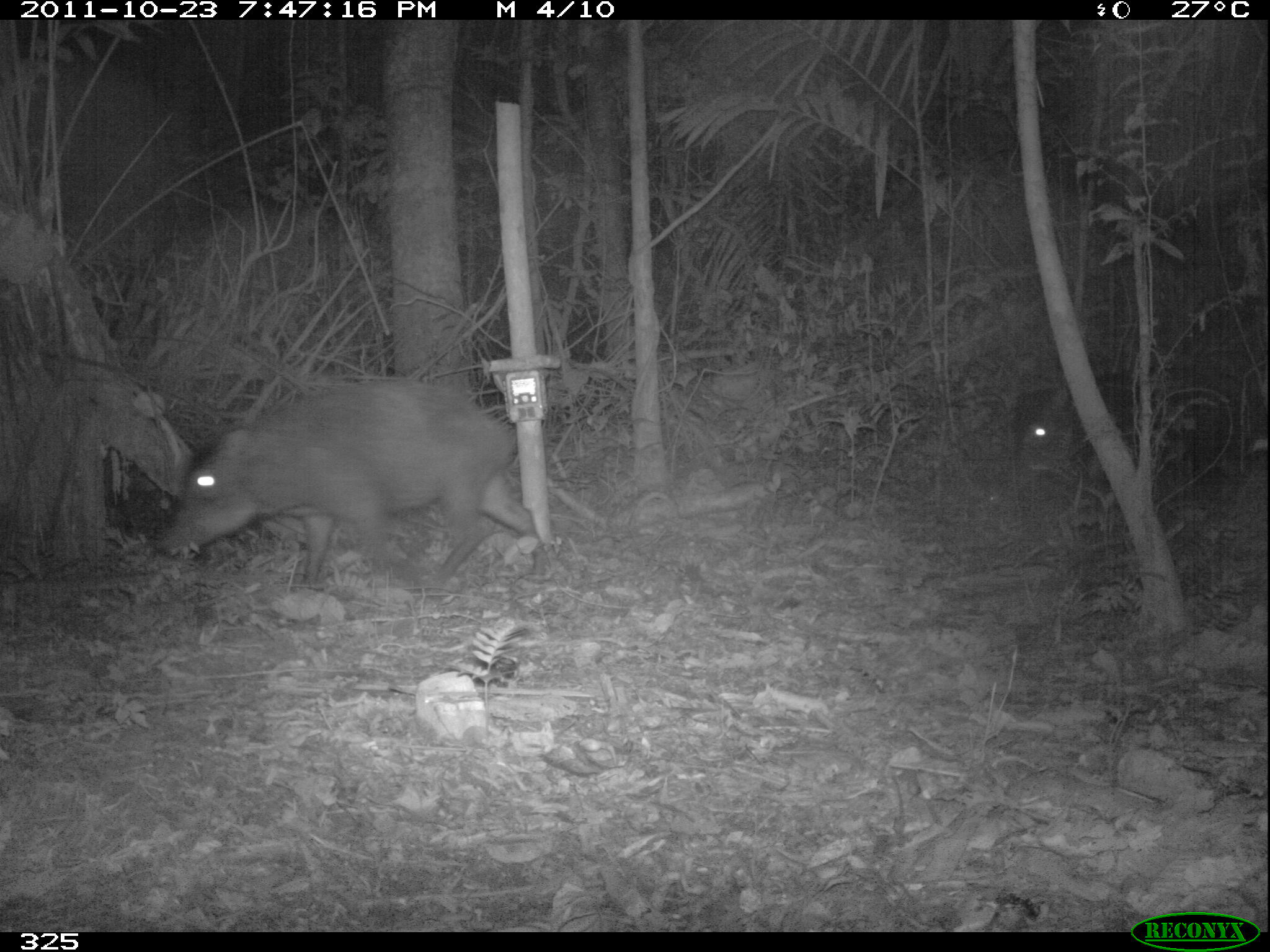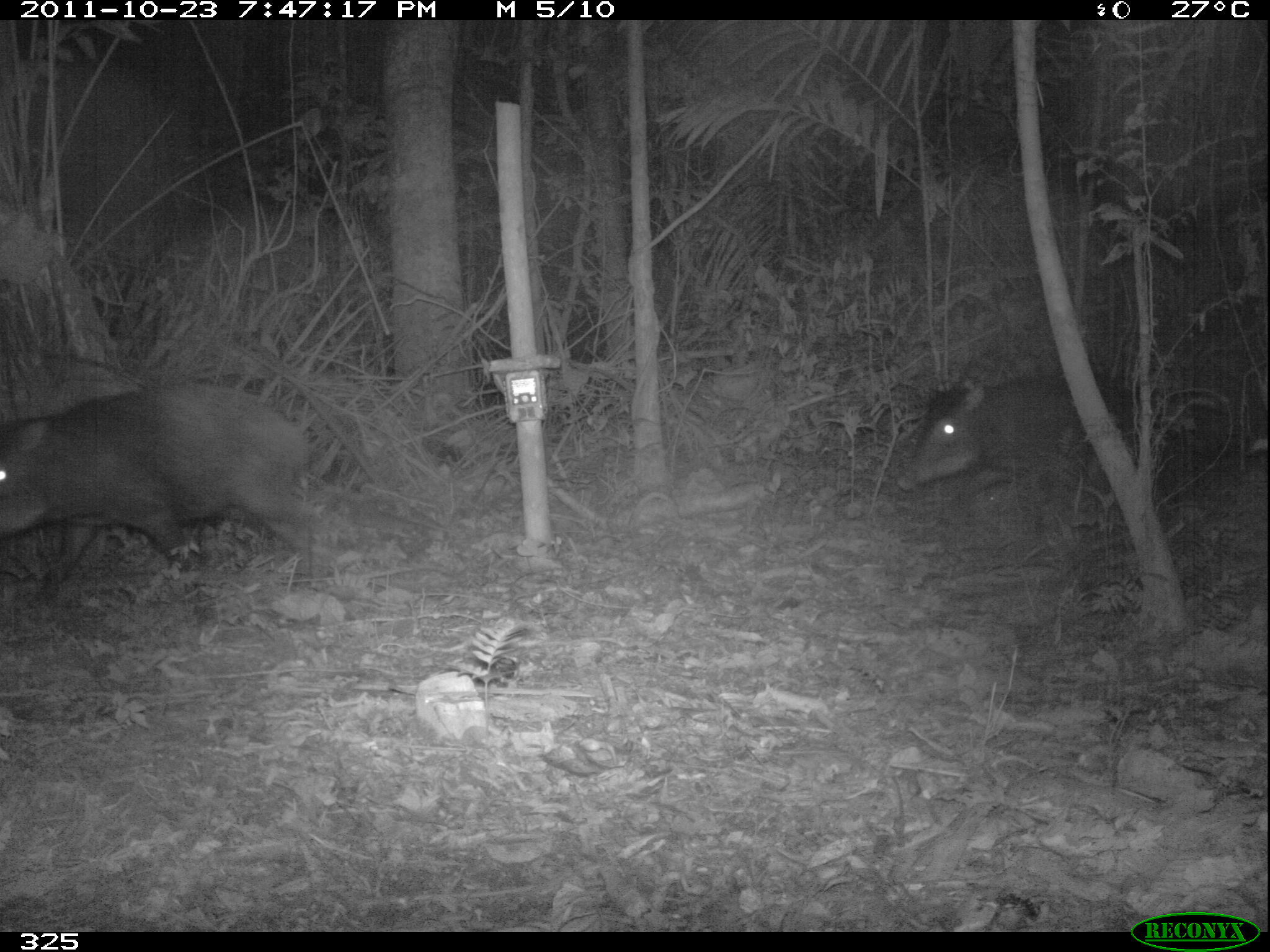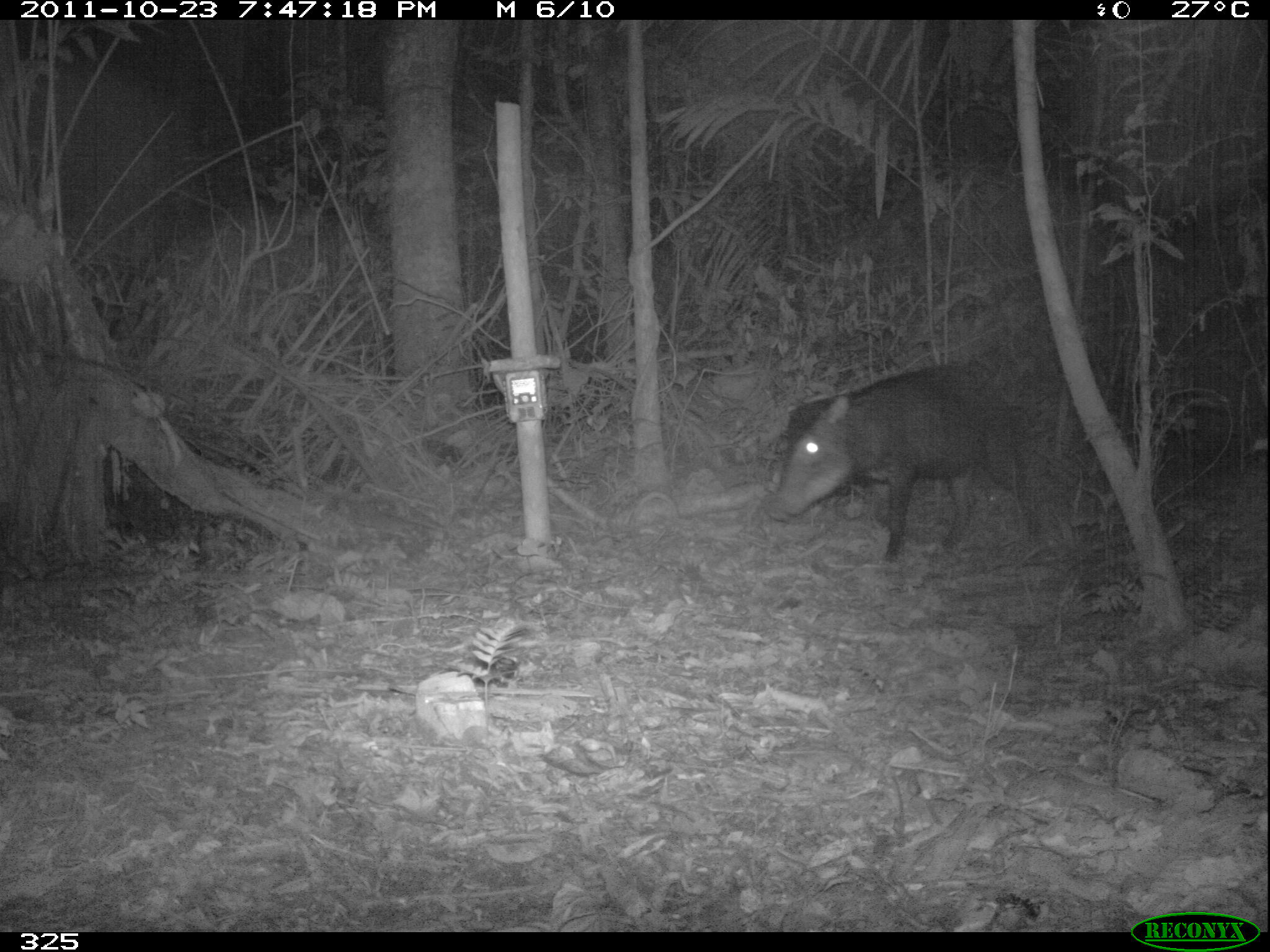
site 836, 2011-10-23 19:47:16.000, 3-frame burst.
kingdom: Animalia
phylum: Chordata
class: Mammalia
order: Artiodactyla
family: Tayassuidae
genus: Tayassu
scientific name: Tayassu pecari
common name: white-lipped peccary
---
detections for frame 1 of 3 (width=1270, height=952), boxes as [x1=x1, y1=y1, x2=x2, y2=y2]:
tayassu pecari: [x1=158, y1=375, x2=545, y2=587]; [x1=1017, y1=367, x2=1194, y2=469]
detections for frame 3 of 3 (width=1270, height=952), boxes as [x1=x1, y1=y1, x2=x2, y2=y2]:
tayassu pecari: [x1=766, y1=361, x2=1053, y2=561]